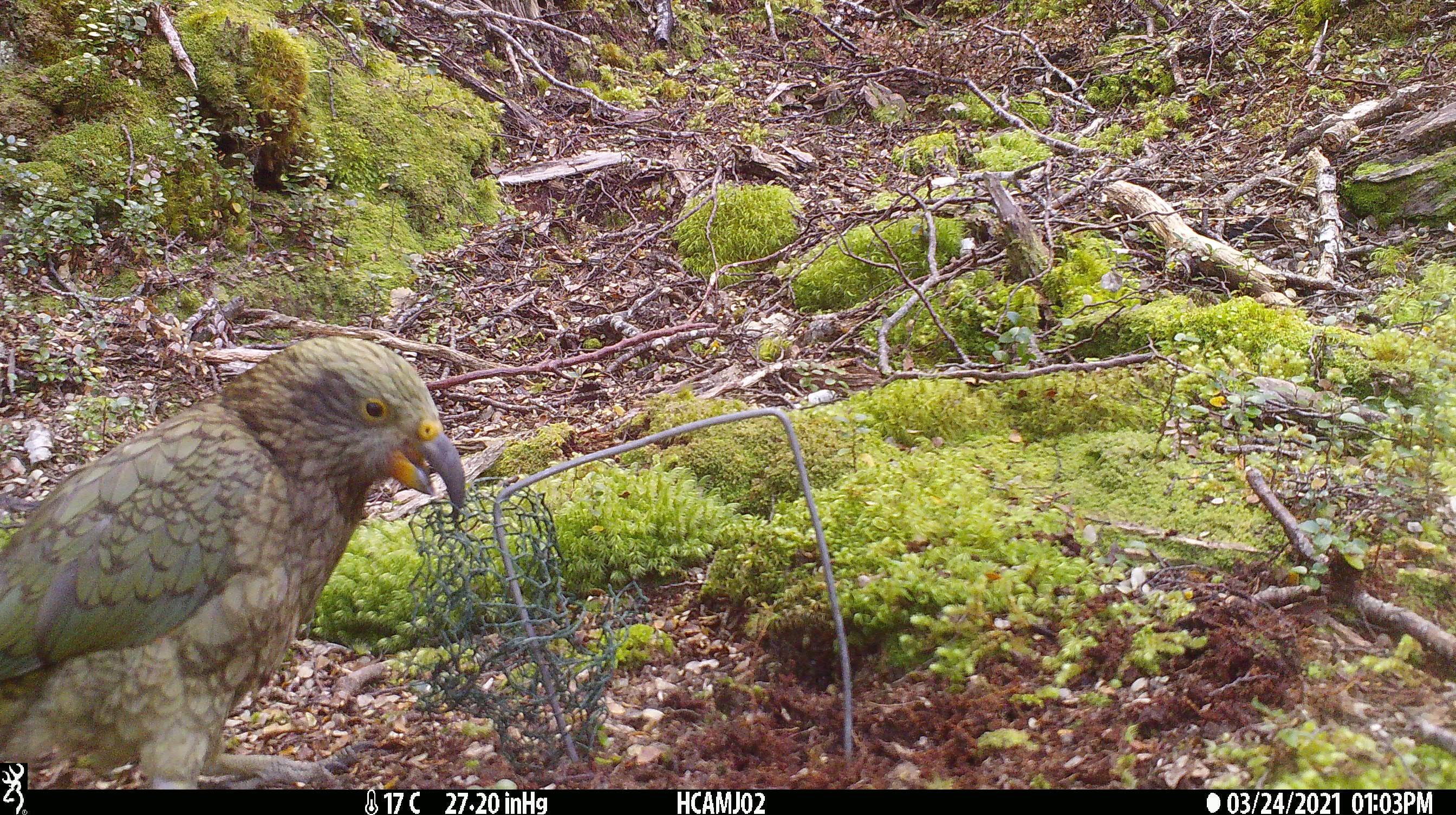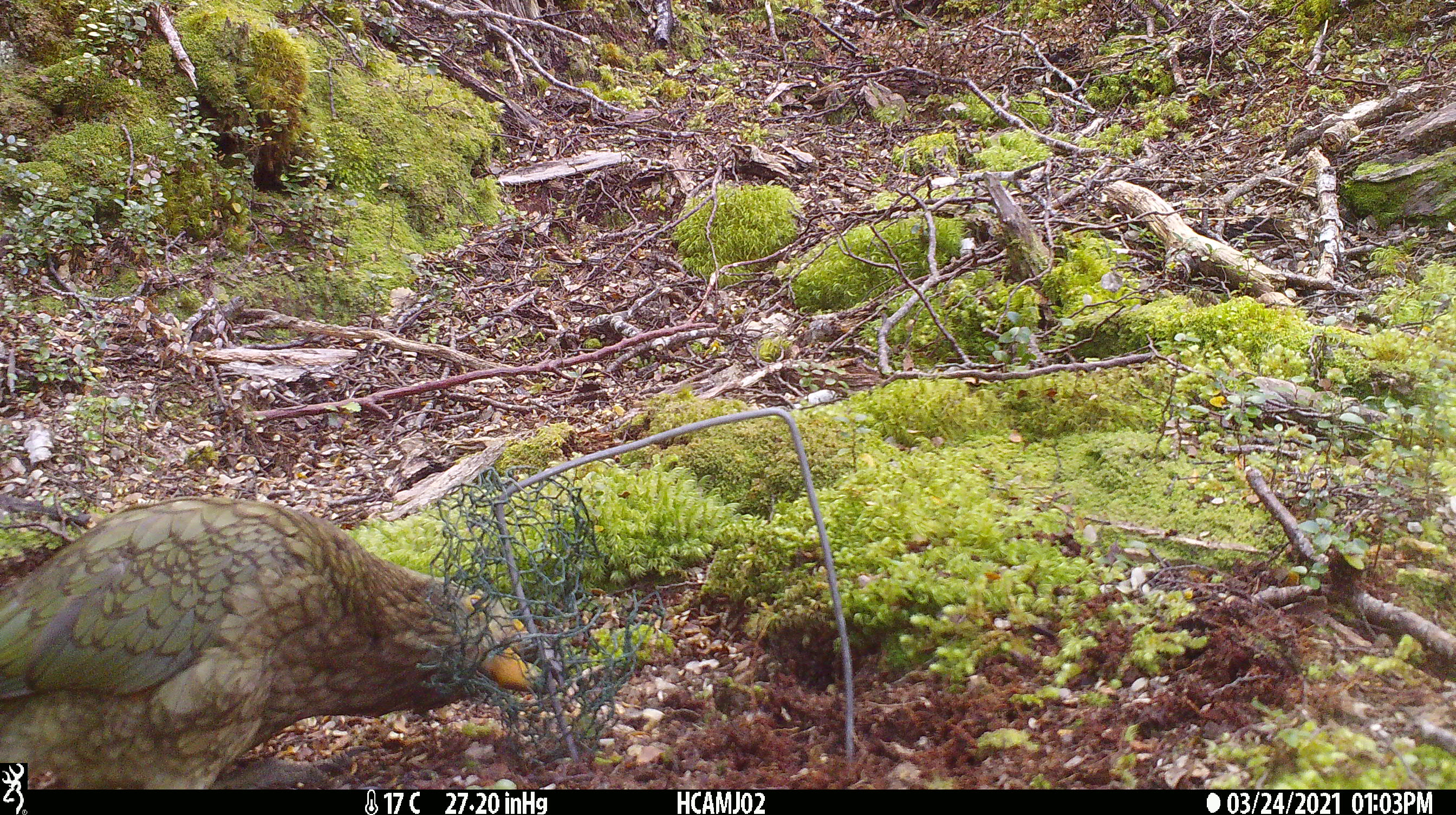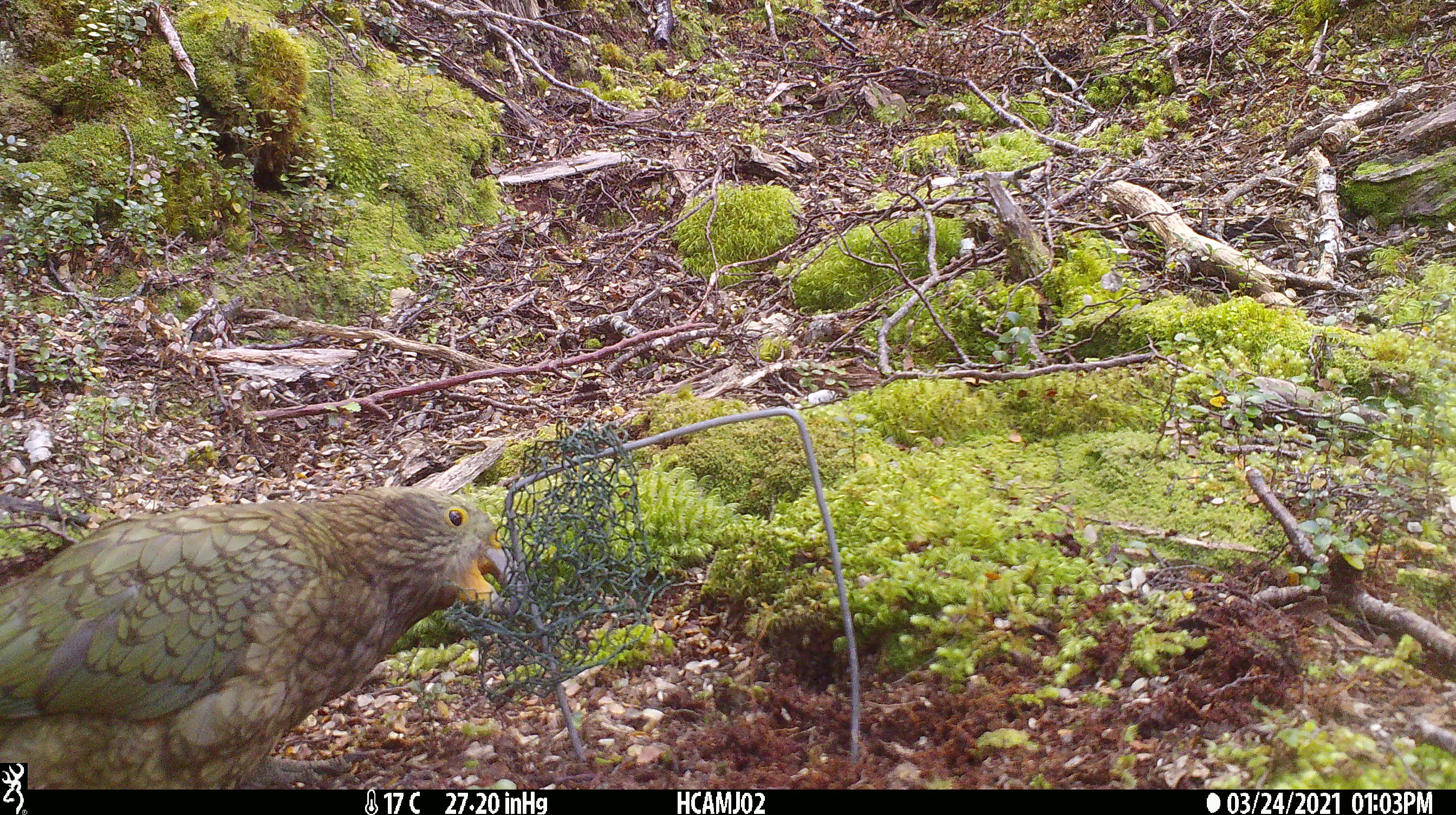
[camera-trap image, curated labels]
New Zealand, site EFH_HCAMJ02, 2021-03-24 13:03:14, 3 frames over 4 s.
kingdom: Animalia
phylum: Chordata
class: Aves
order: Psittaciformes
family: Strigopidae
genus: Nestor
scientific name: Nestor notabilis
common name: kea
Kea (Nestor notabilis).